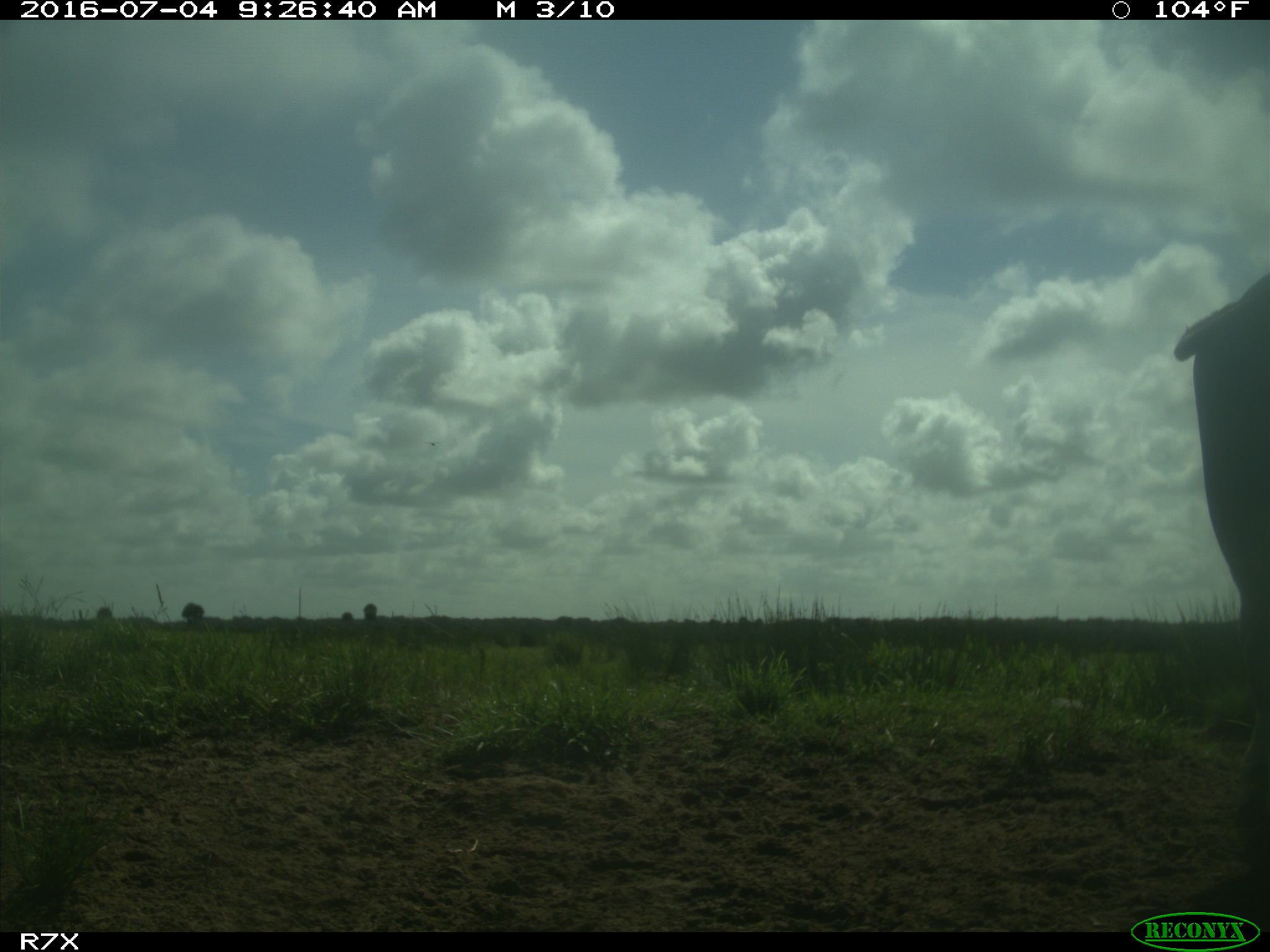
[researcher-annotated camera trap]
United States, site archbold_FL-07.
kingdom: Animalia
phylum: Chordata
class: Mammalia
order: Artiodactyla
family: Bovidae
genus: Bos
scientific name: Bos taurus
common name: domestic cow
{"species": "Bos taurus (domestic cow)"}